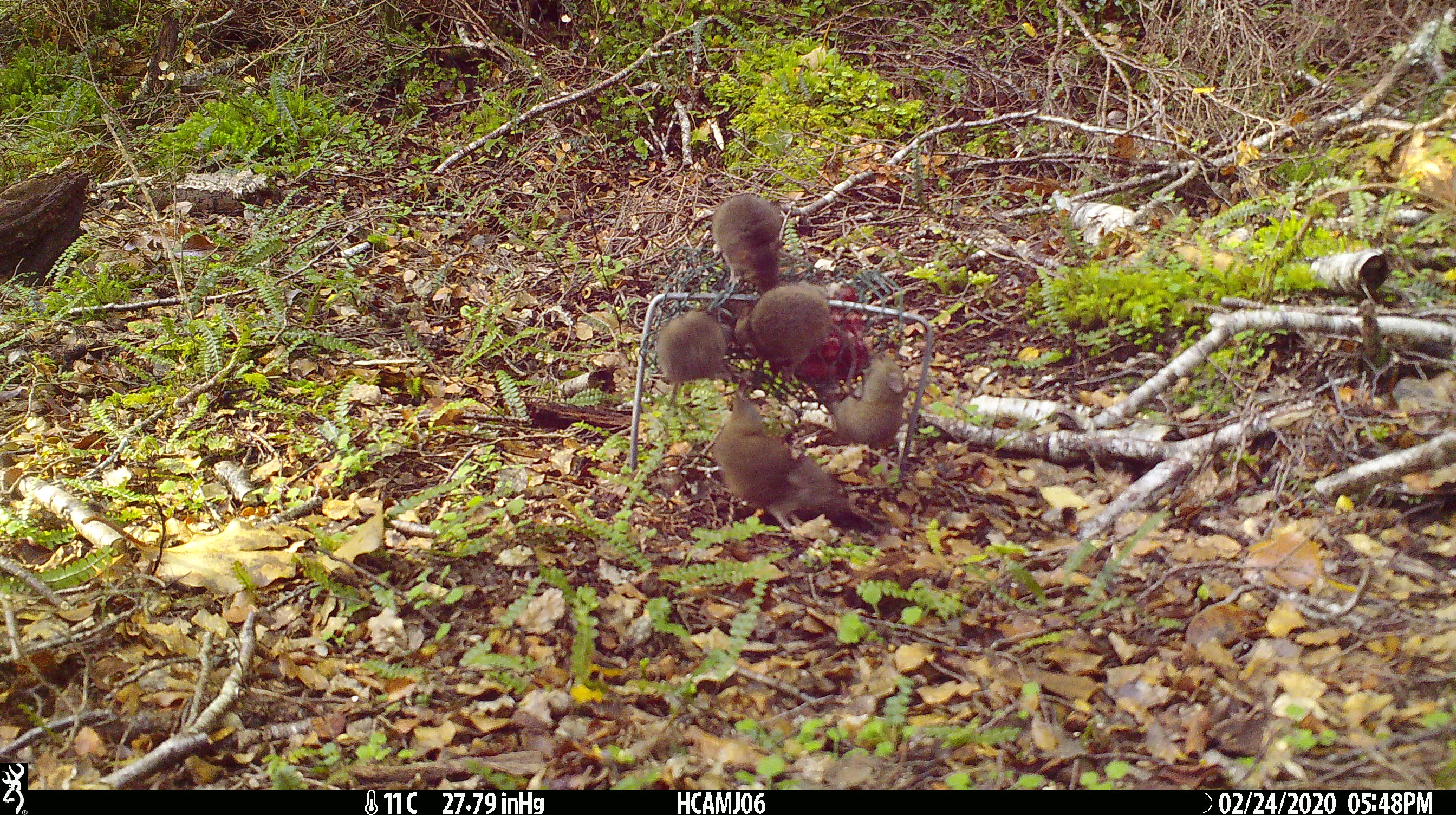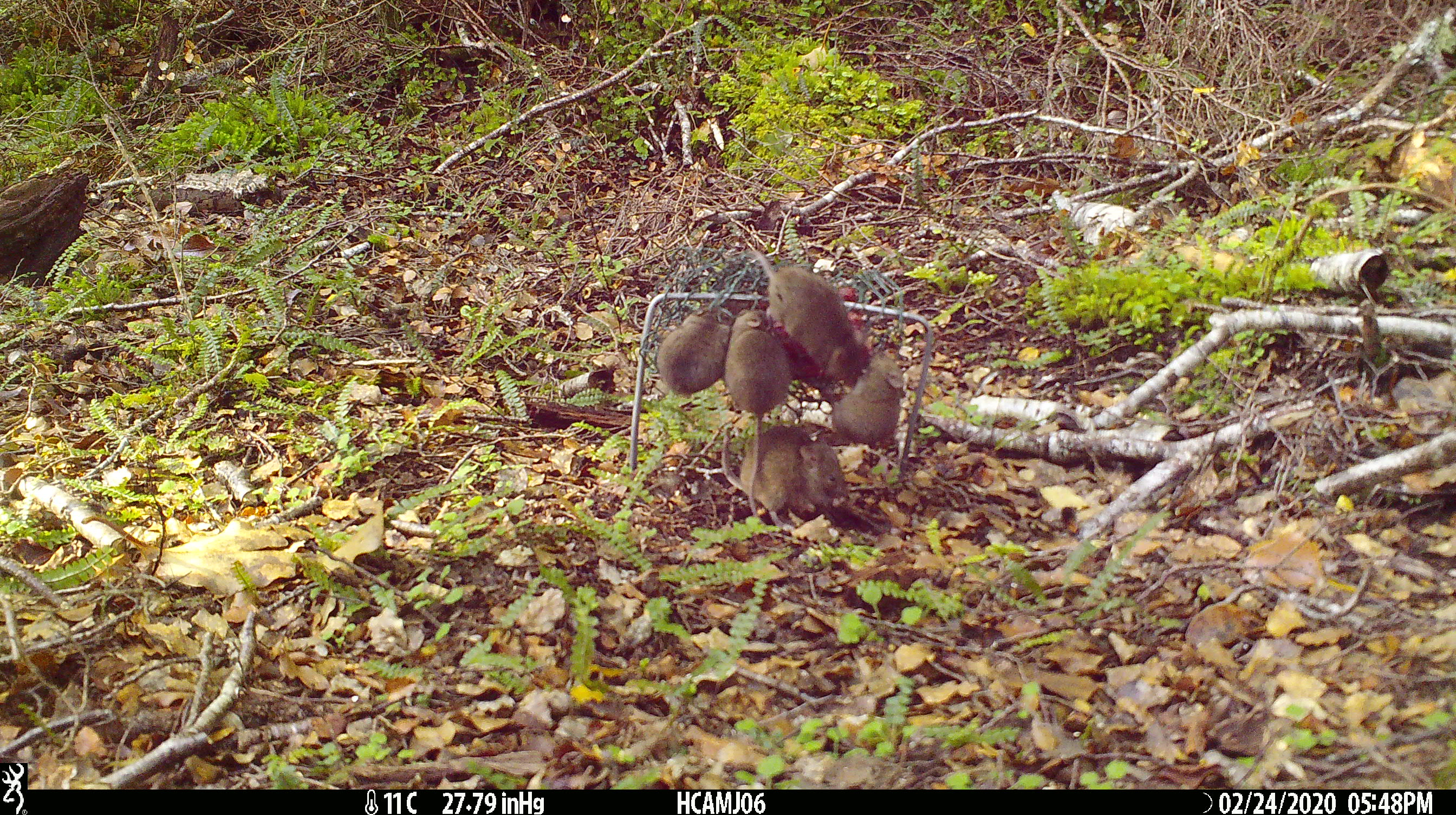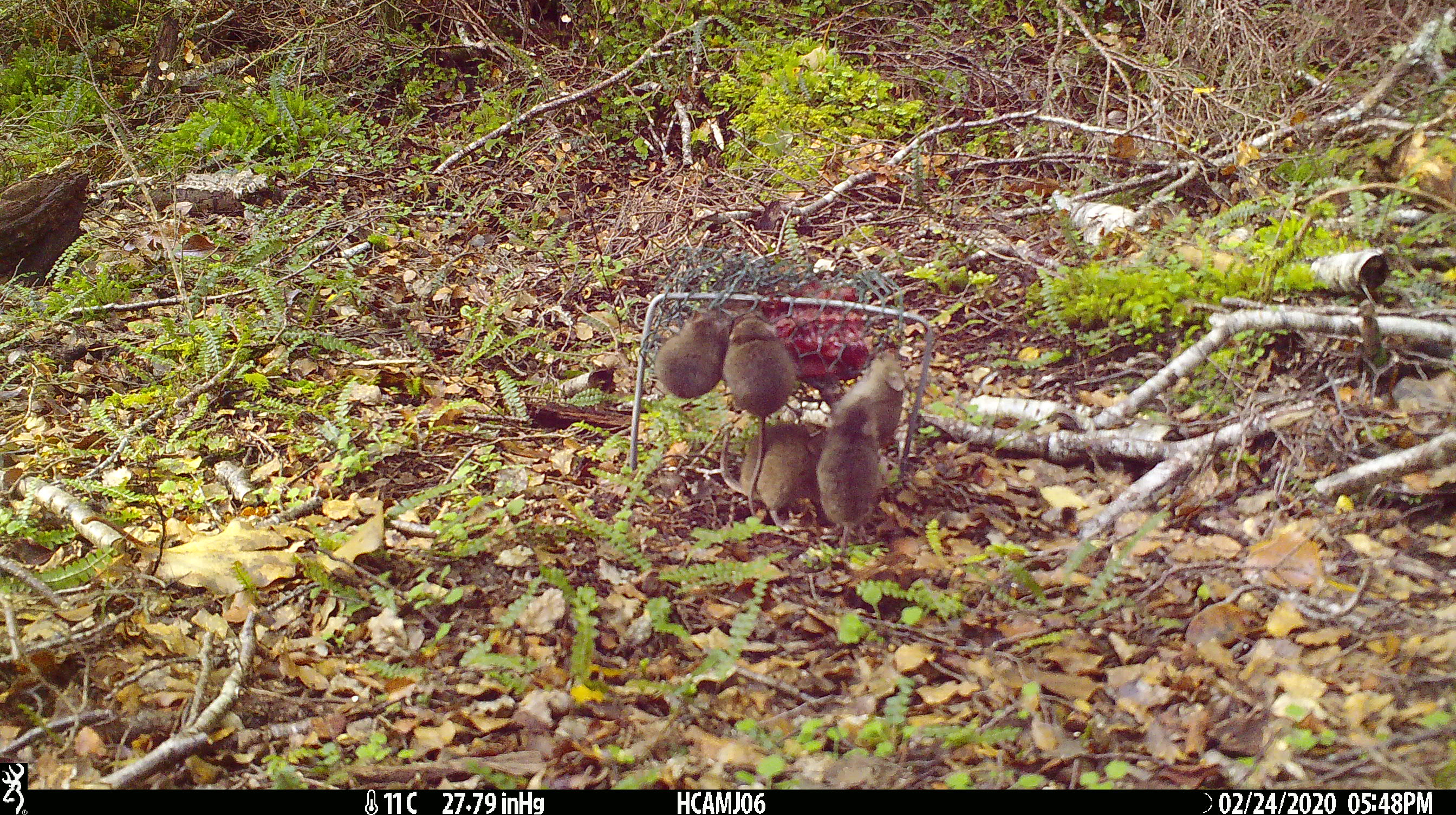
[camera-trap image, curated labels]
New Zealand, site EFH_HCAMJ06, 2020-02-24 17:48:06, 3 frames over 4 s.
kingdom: Animalia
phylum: Chordata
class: Mammalia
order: Rodentia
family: Muridae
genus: Mus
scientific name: Mus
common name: mouse